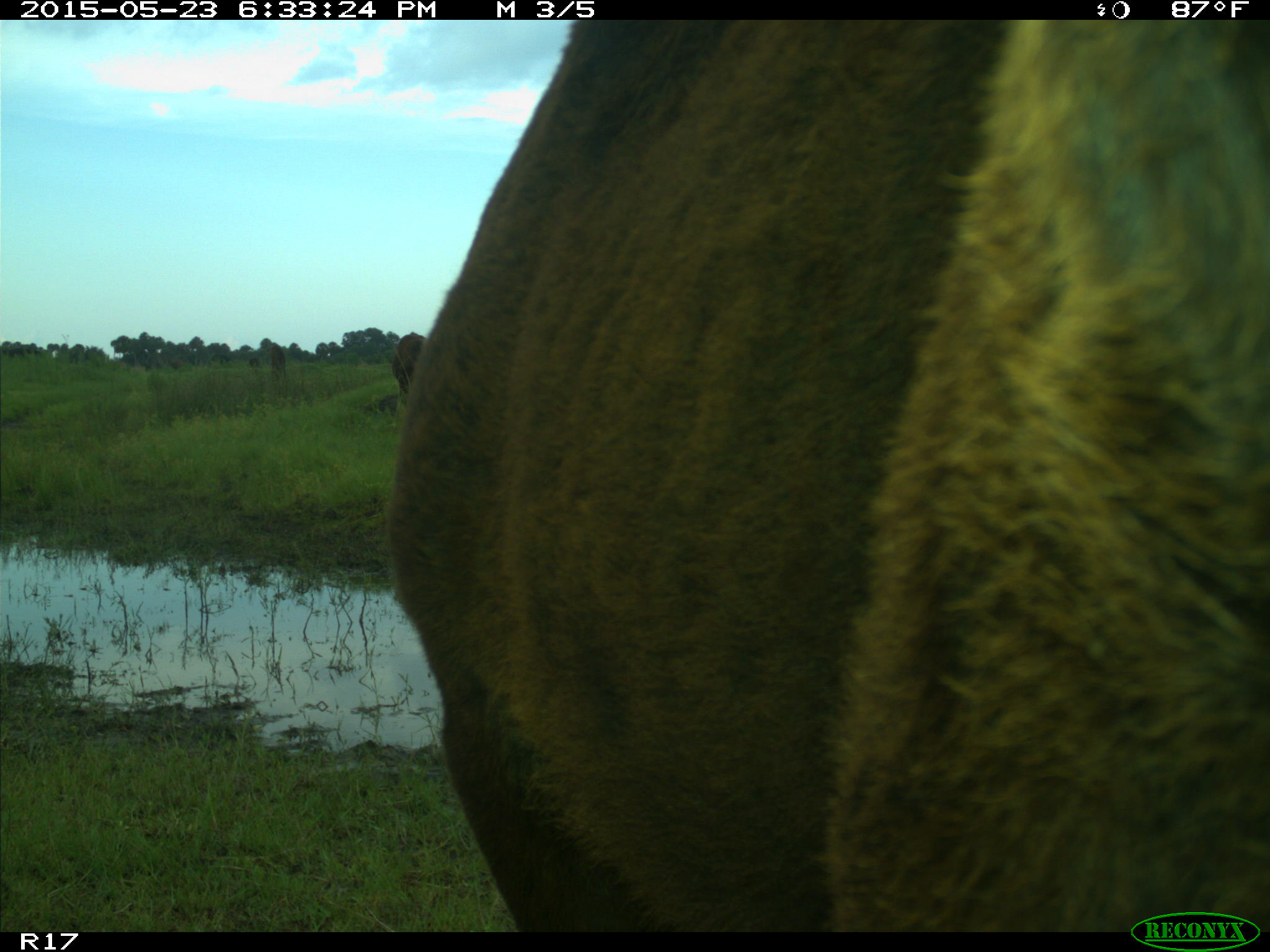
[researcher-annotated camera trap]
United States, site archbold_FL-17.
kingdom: Animalia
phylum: Chordata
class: Mammalia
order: Artiodactyla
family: Bovidae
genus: Bos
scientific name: Bos taurus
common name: domestic cow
Bos taurus (domestic cow).